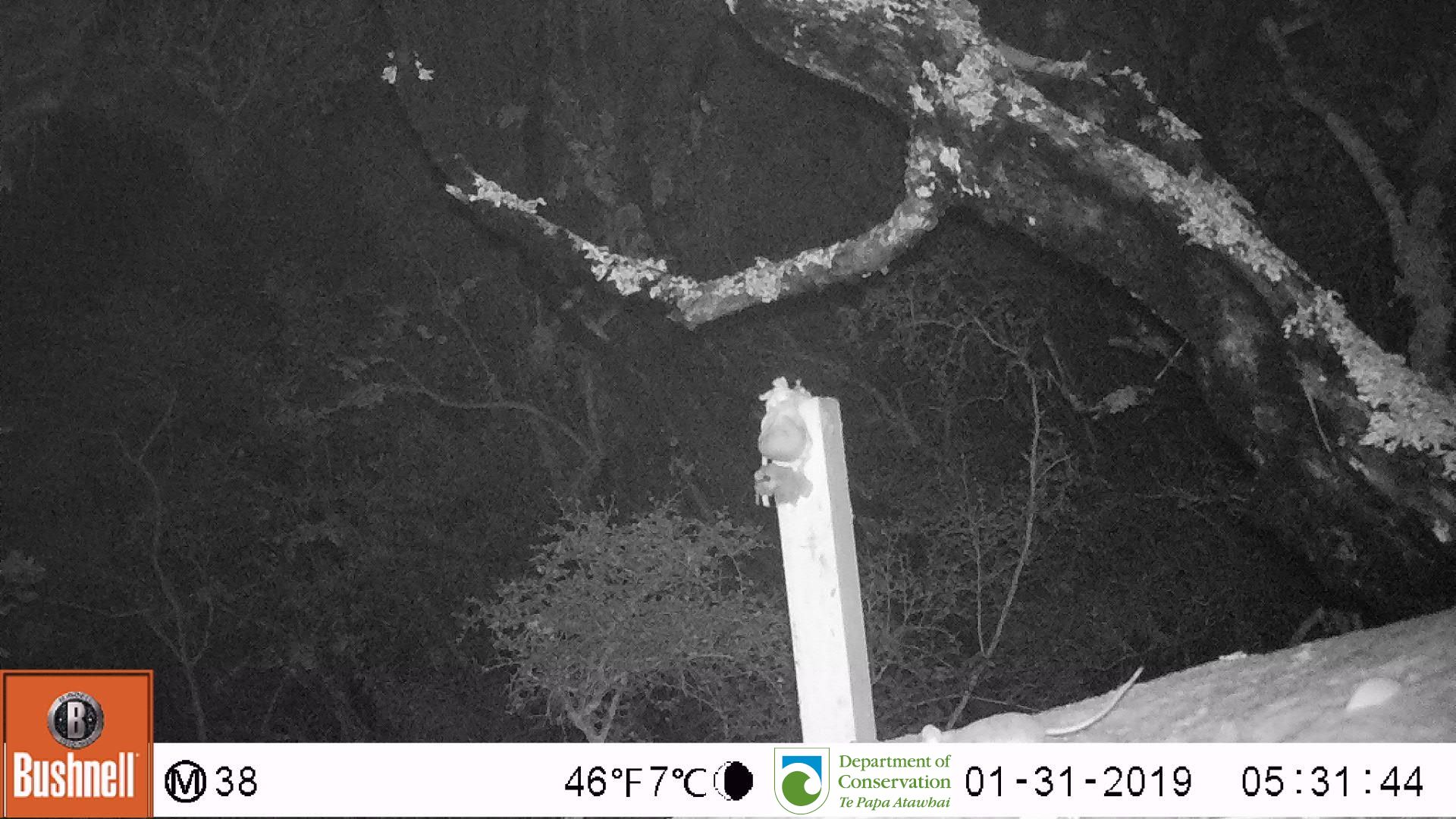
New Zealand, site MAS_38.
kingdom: Animalia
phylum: Chordata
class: Mammalia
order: Rodentia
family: Muridae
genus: Mus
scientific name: Mus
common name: mouse